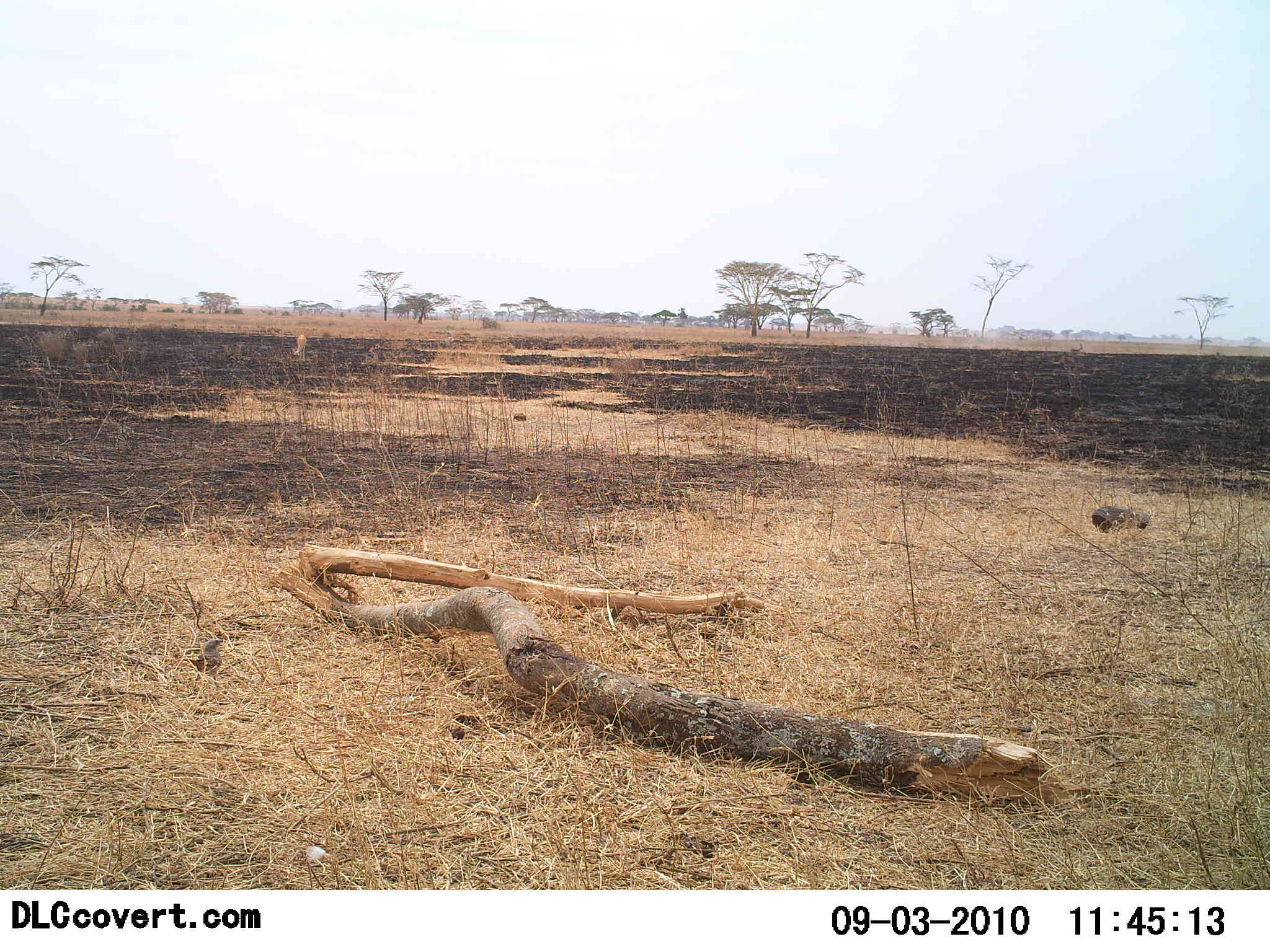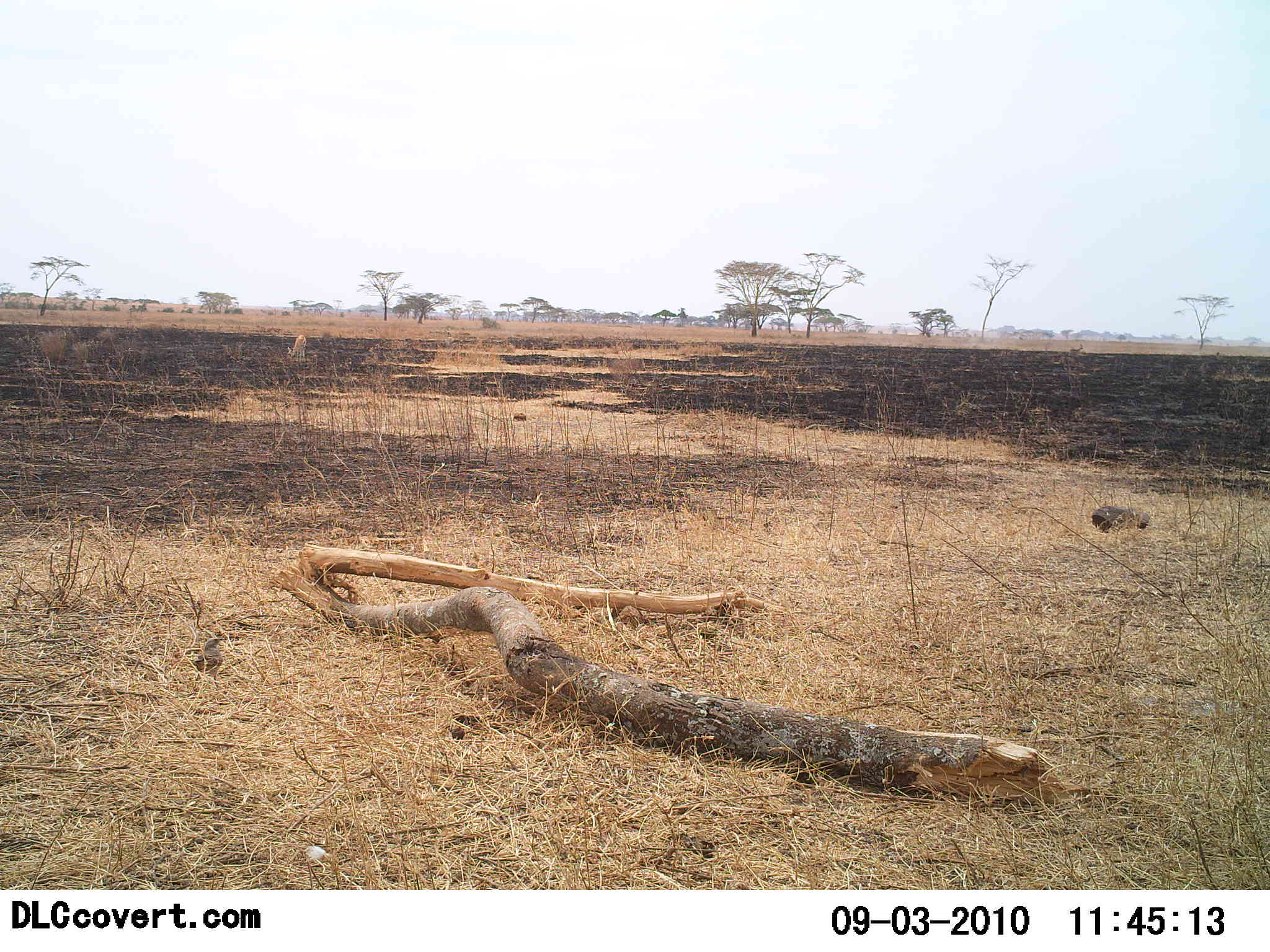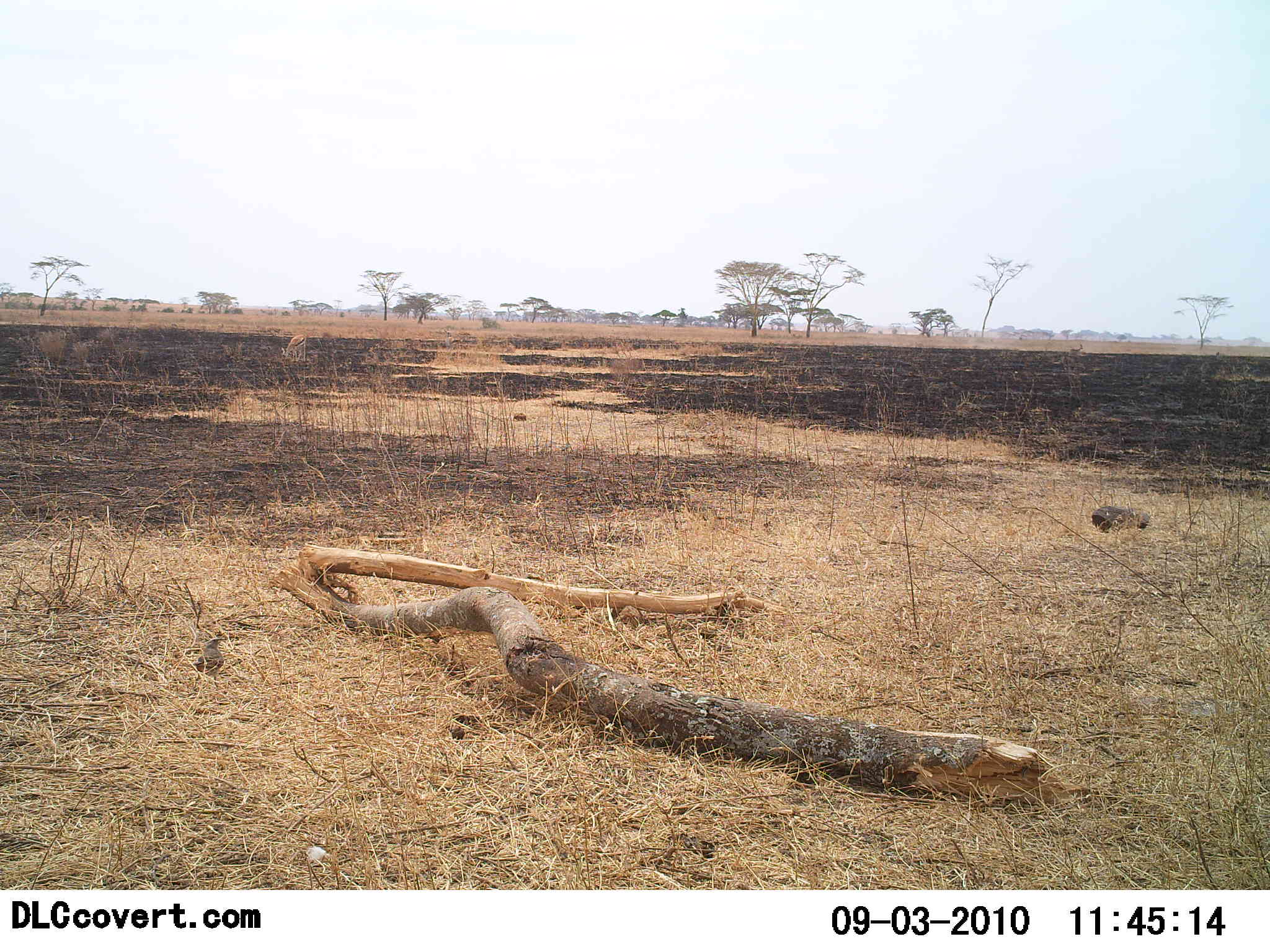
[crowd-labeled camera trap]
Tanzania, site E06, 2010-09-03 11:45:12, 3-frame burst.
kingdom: Animalia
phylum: Chordata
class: Aves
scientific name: Aves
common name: bird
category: otherbird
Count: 1.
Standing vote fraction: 50%.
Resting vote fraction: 33%.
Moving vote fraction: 0%.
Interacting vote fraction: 0%.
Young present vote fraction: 0%.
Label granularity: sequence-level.